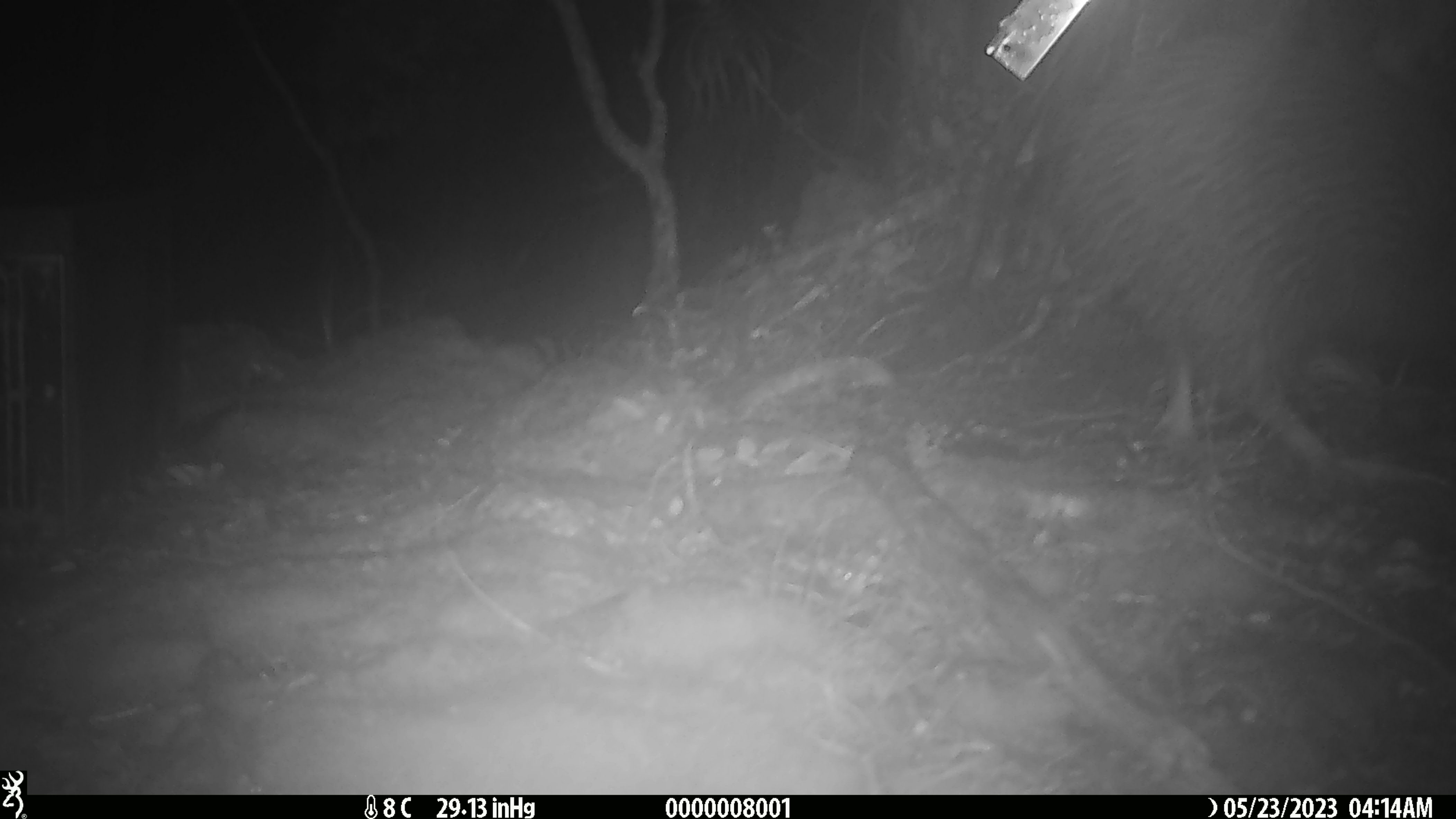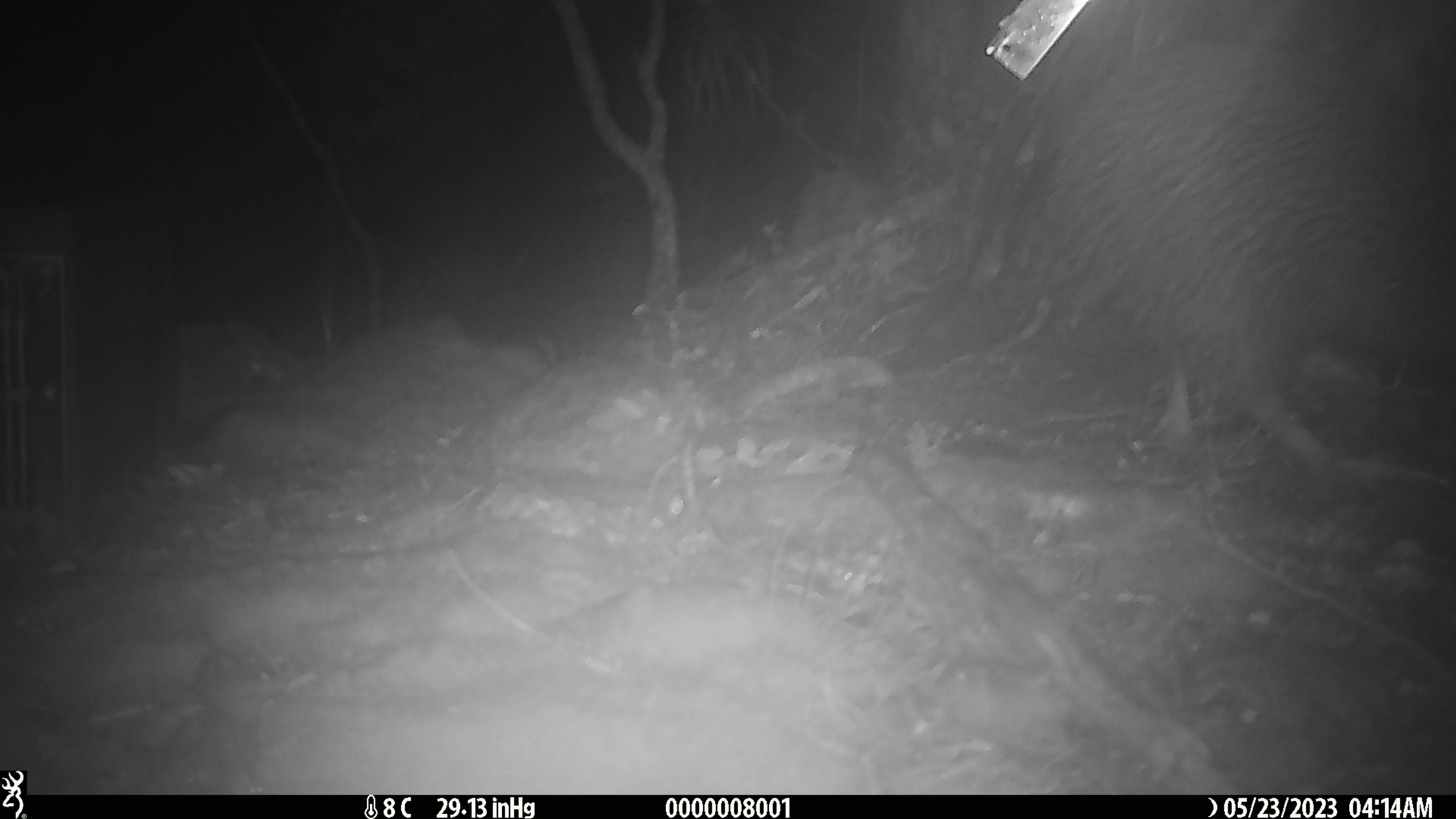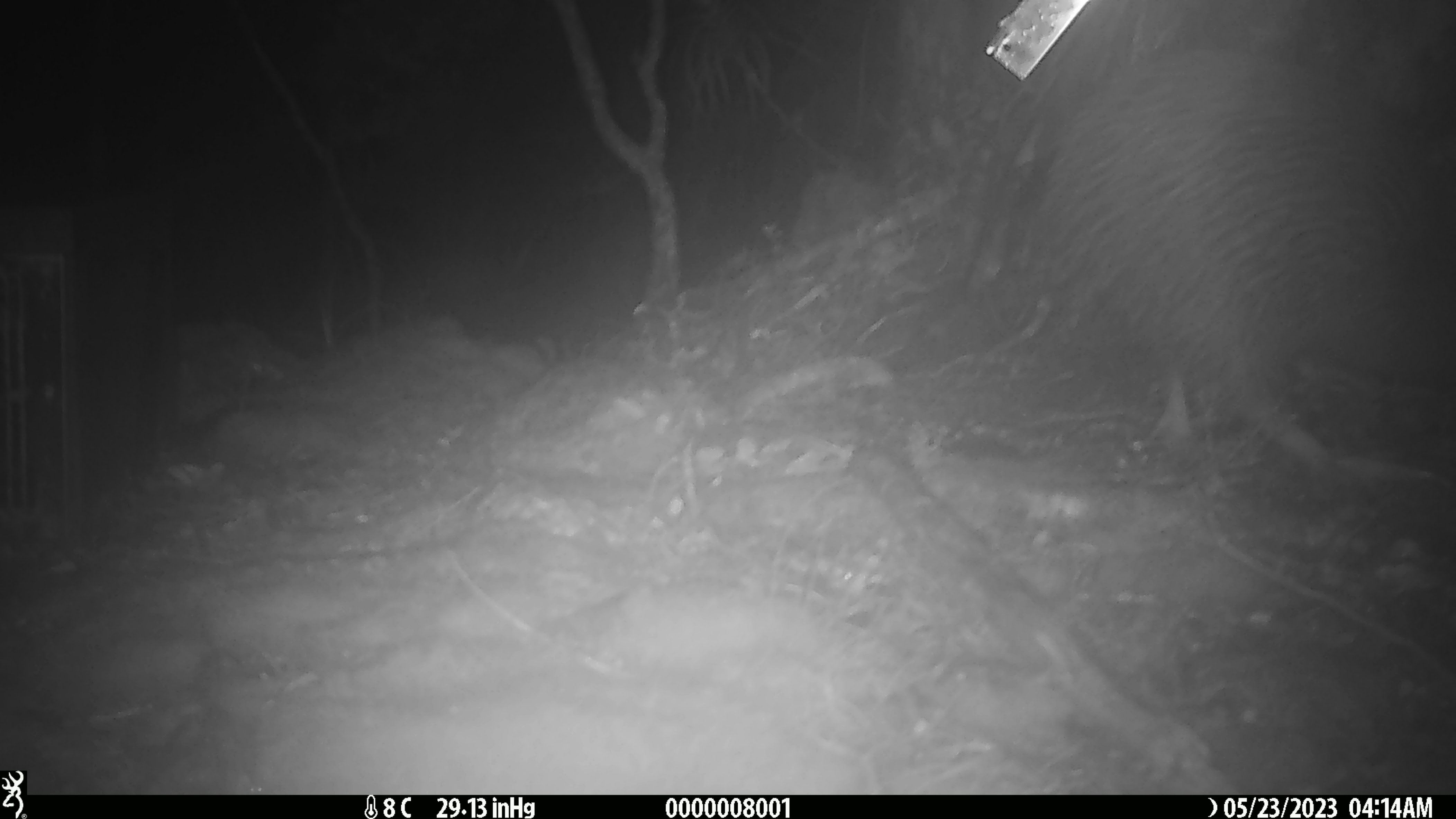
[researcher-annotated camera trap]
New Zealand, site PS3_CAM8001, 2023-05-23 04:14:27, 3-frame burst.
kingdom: Animalia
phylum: Chordata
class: Aves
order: Apterygiformes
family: Apterygidae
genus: Apteryx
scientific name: Apteryx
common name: kiwi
Kiwi (Apteryx).